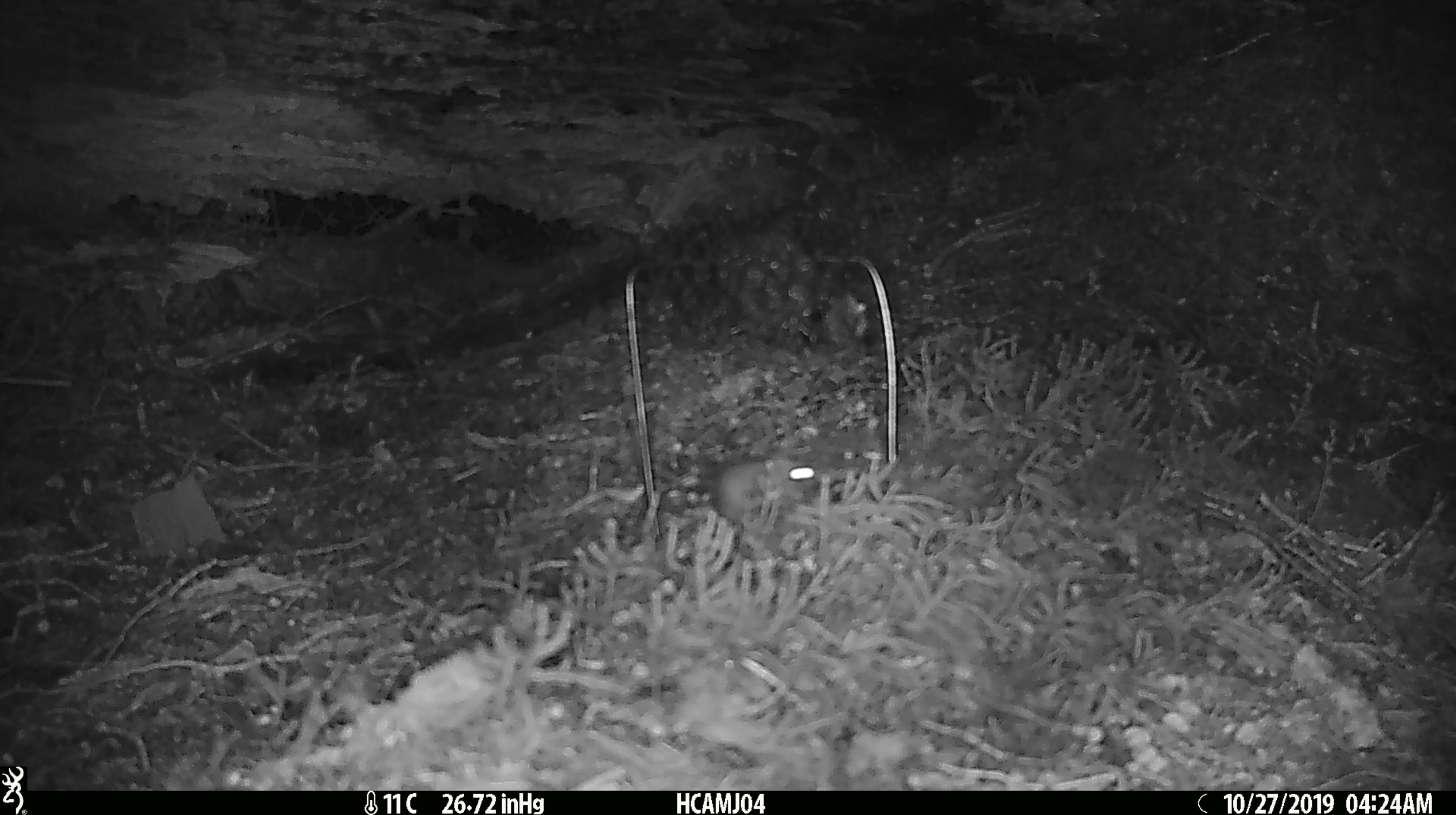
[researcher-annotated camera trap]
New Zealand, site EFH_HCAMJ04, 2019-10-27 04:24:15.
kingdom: Animalia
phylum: Chordata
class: Mammalia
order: Rodentia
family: Muridae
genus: Mus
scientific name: Mus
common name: mouse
Mouse (Mus).